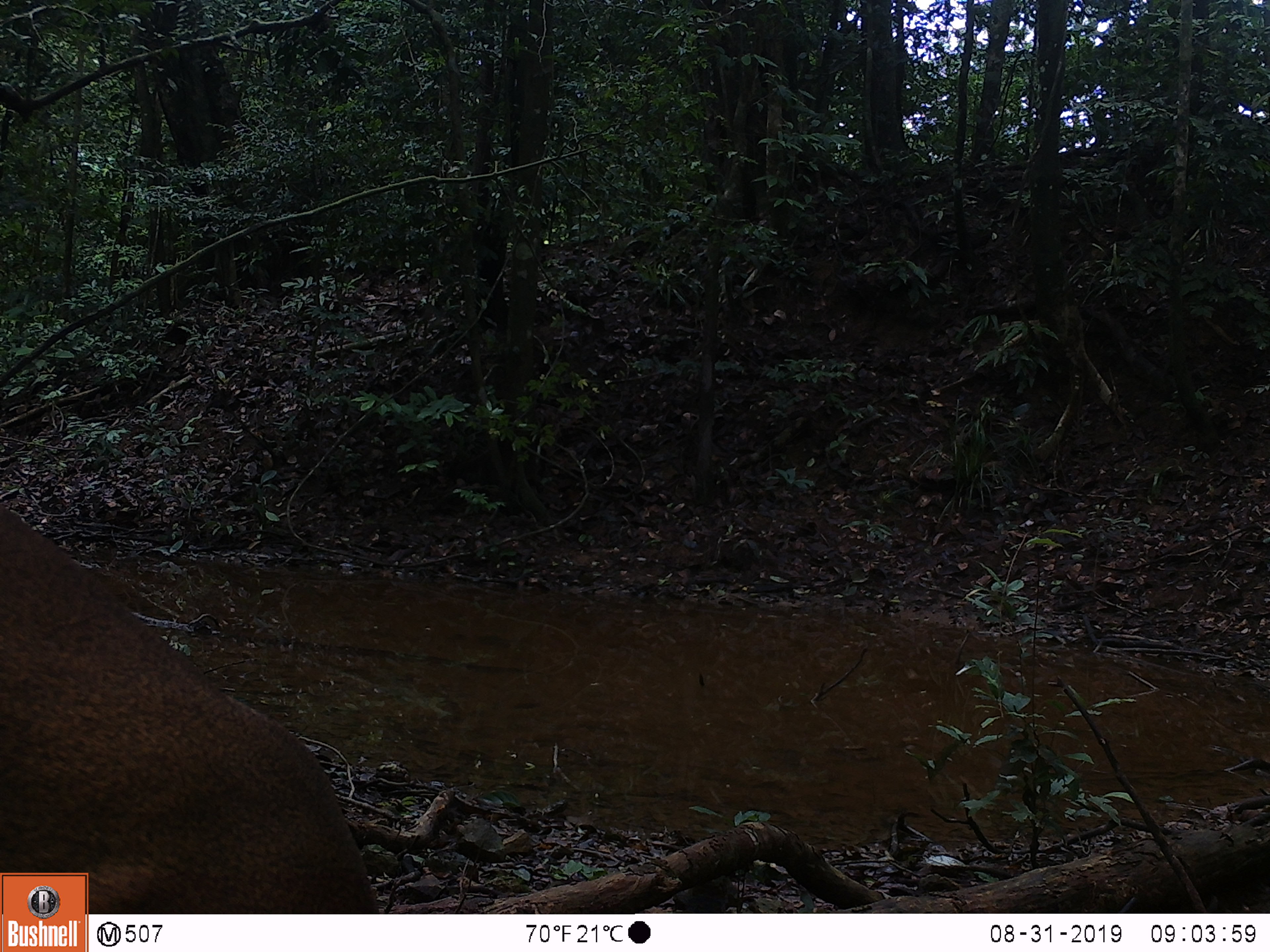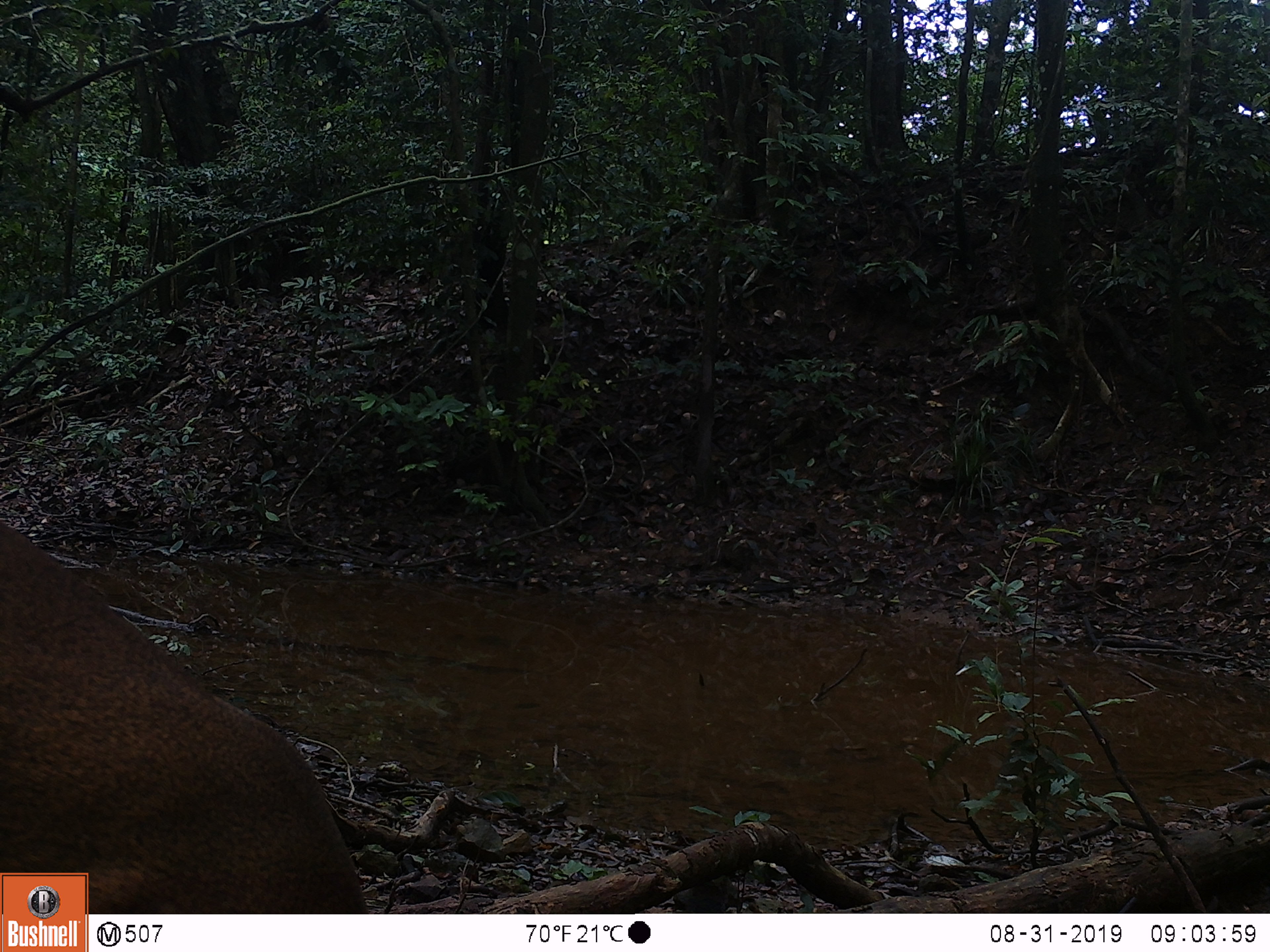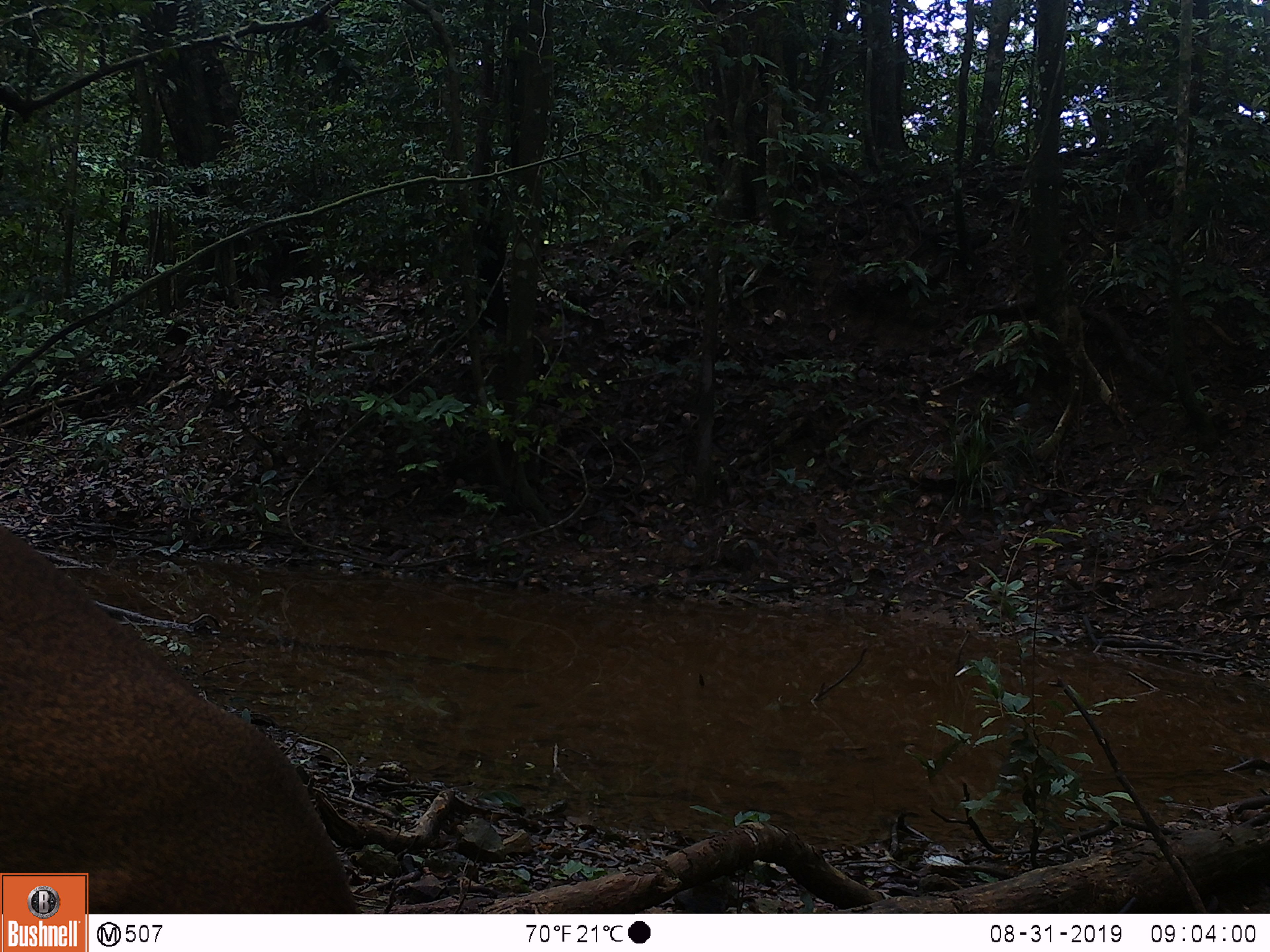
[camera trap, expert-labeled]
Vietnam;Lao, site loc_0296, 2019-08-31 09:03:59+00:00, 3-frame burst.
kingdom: Animalia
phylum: Chordata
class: Mammalia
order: Artiodactyla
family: Cervidae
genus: Muntiacus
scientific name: Muntiacus vuquangensis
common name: large-antlered muntjac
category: large antlered muntjac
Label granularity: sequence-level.